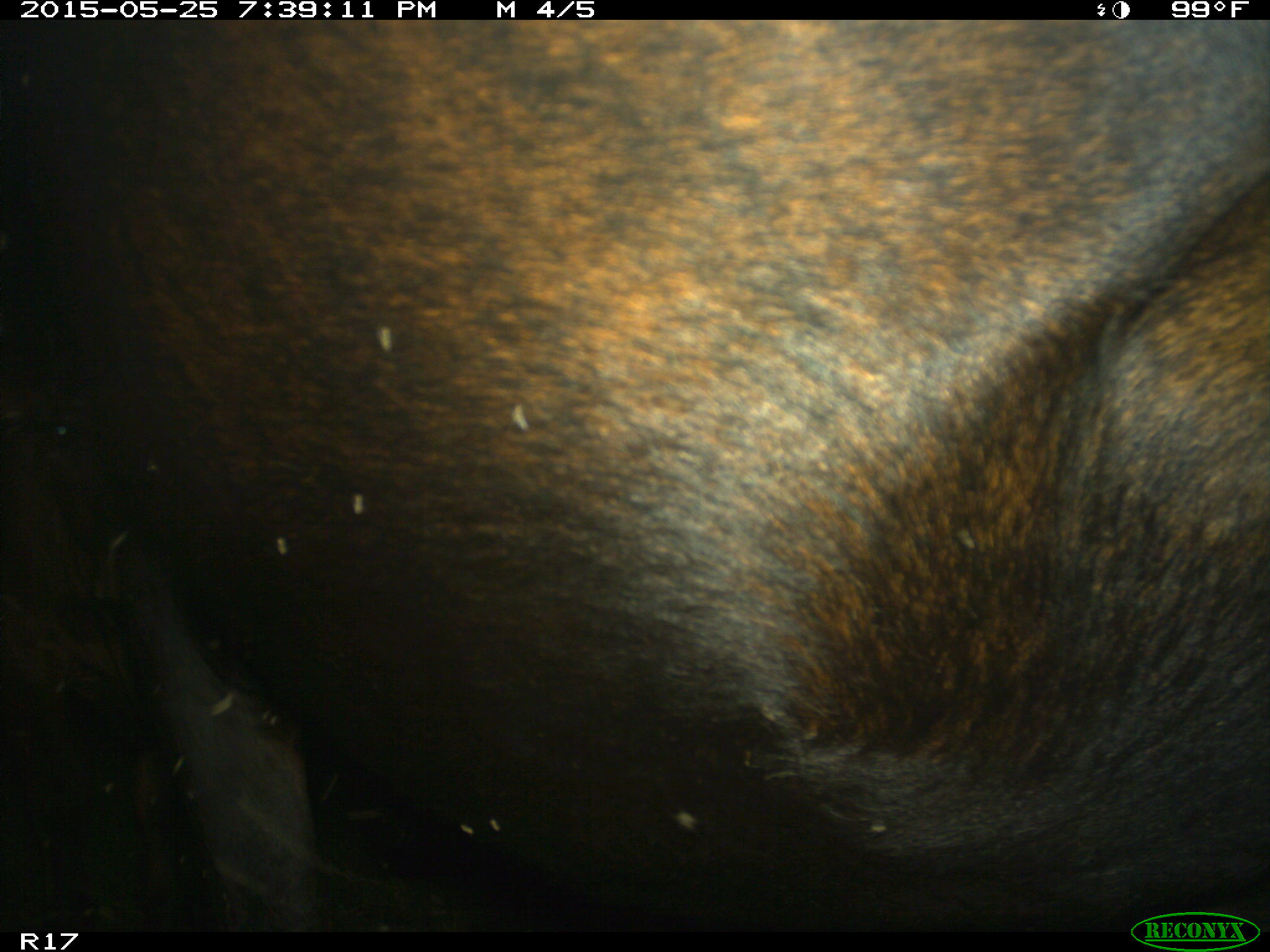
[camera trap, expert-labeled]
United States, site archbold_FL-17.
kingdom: Animalia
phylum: Chordata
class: Mammalia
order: Artiodactyla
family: Bovidae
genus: Bos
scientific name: Bos taurus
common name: domestic cow